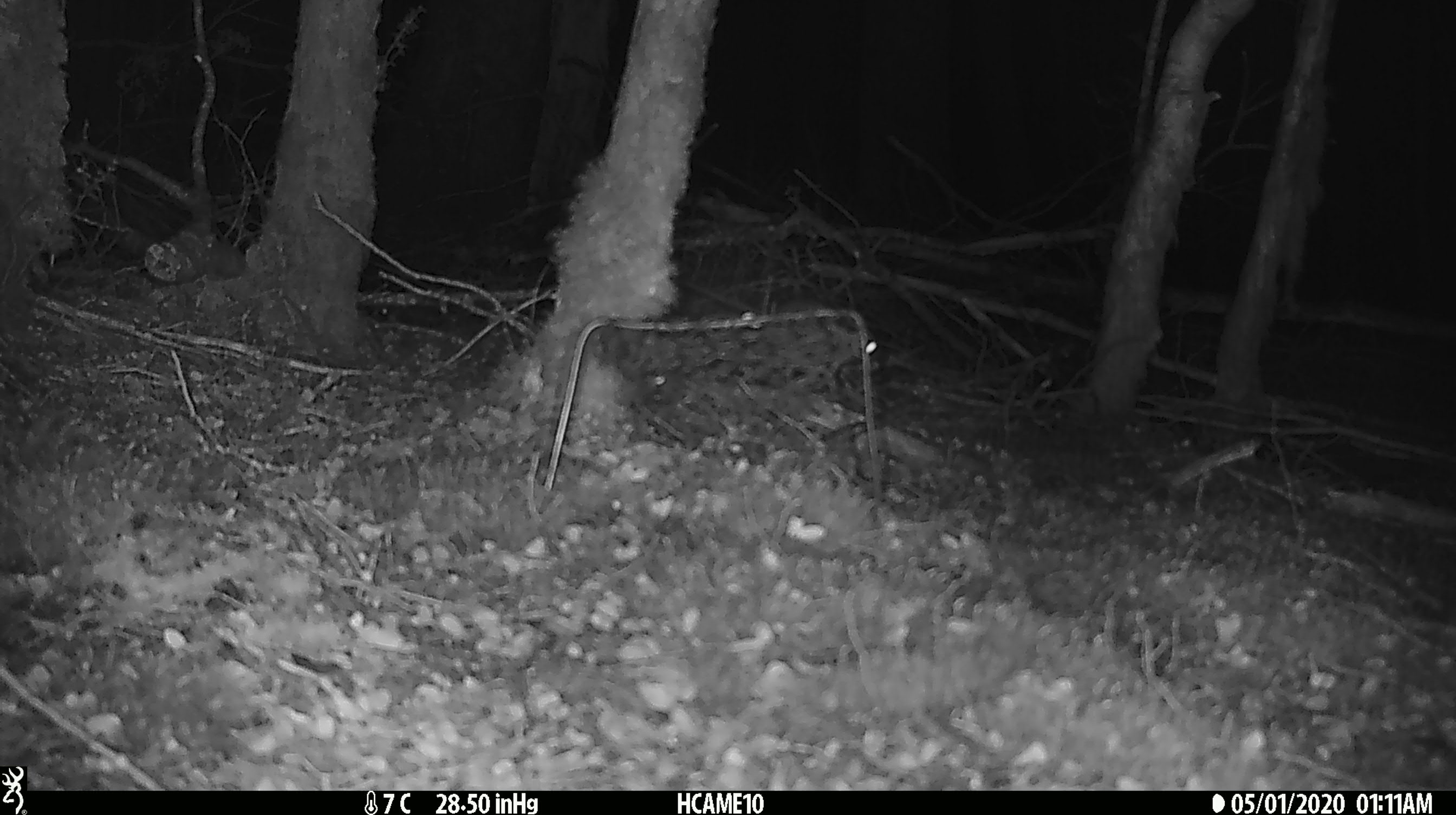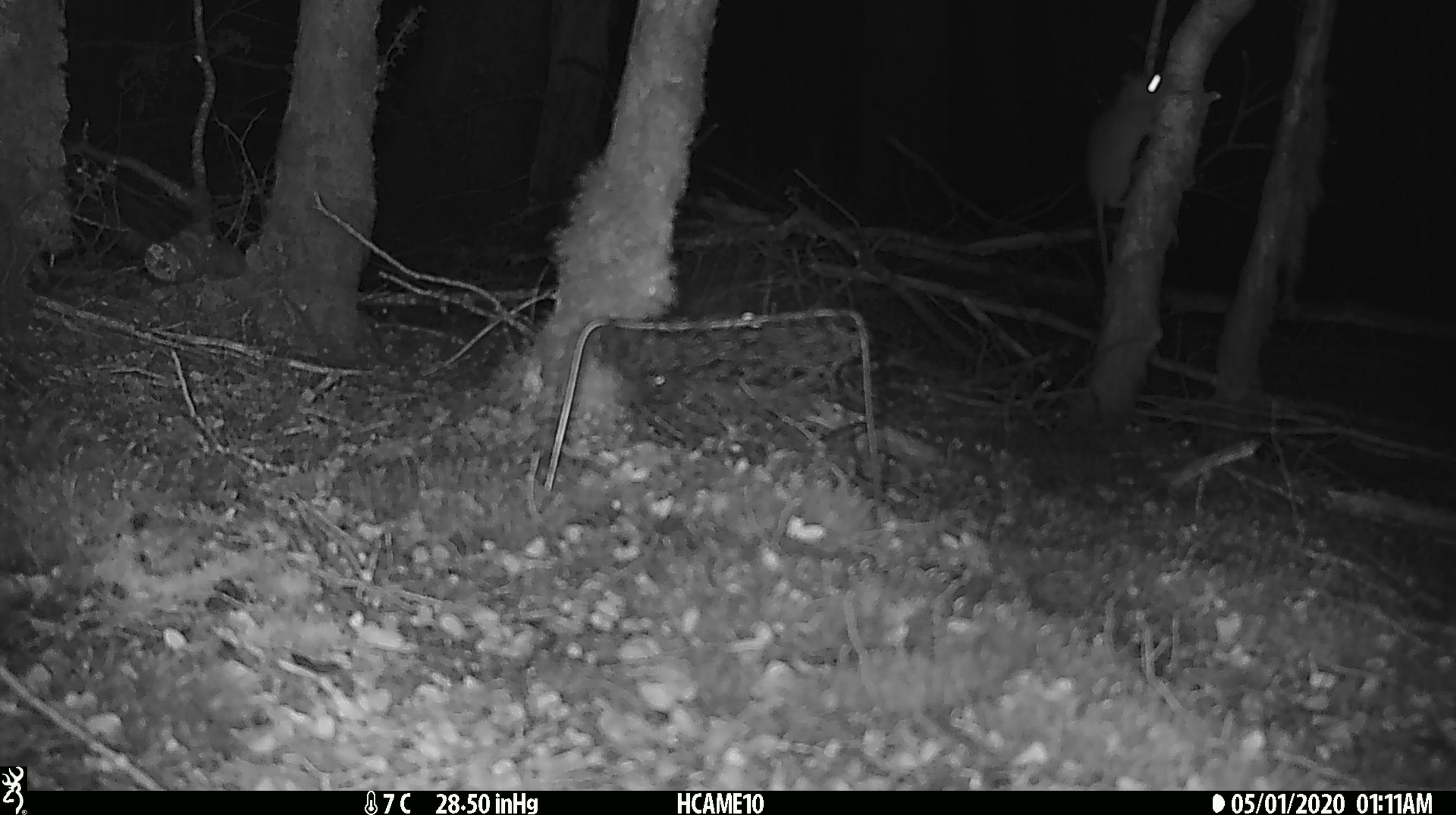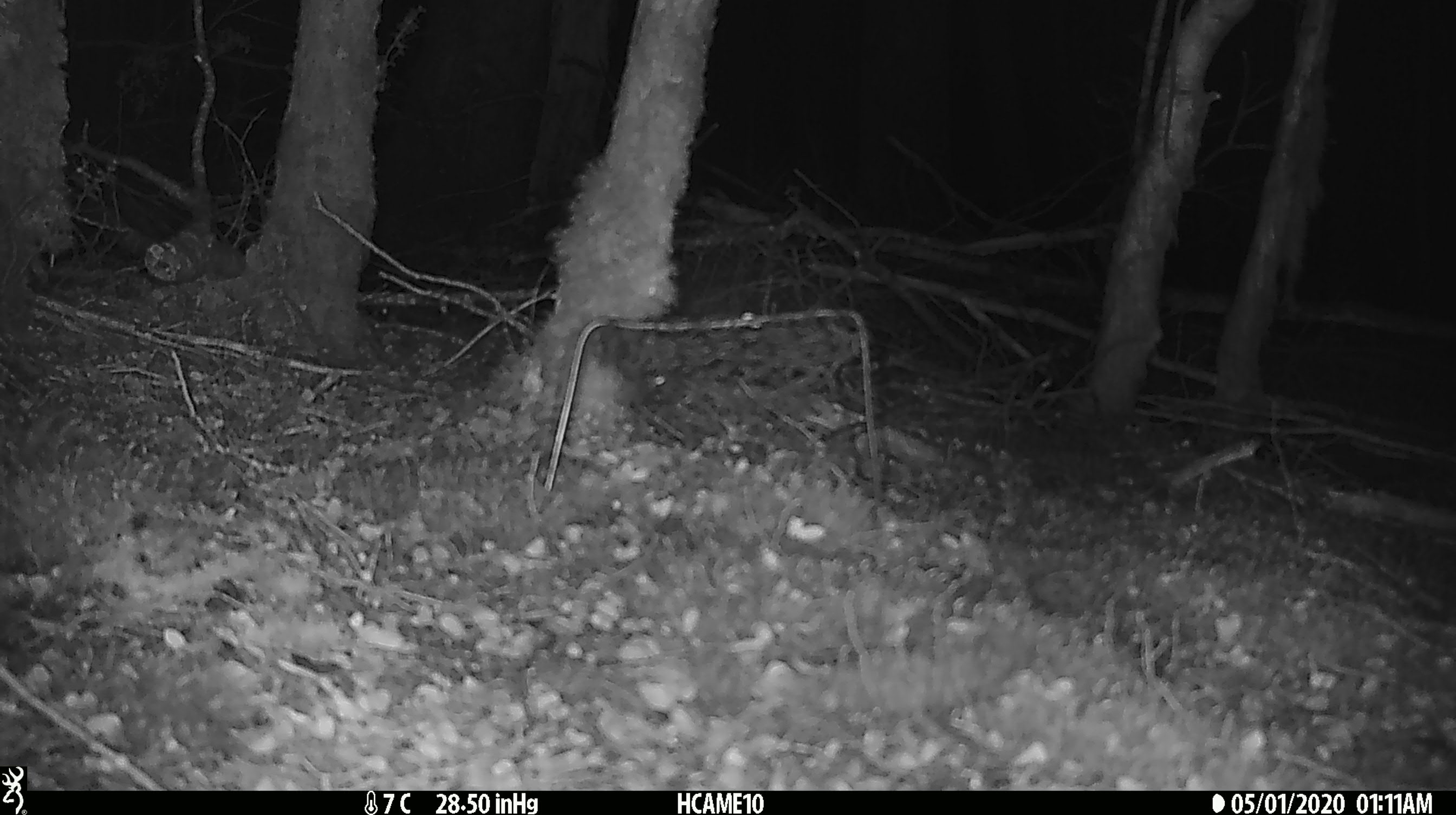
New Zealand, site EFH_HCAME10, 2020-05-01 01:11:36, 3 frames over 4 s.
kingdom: Animalia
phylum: Chordata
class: Mammalia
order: Rodentia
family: Muridae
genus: Rattus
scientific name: Rattus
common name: rat